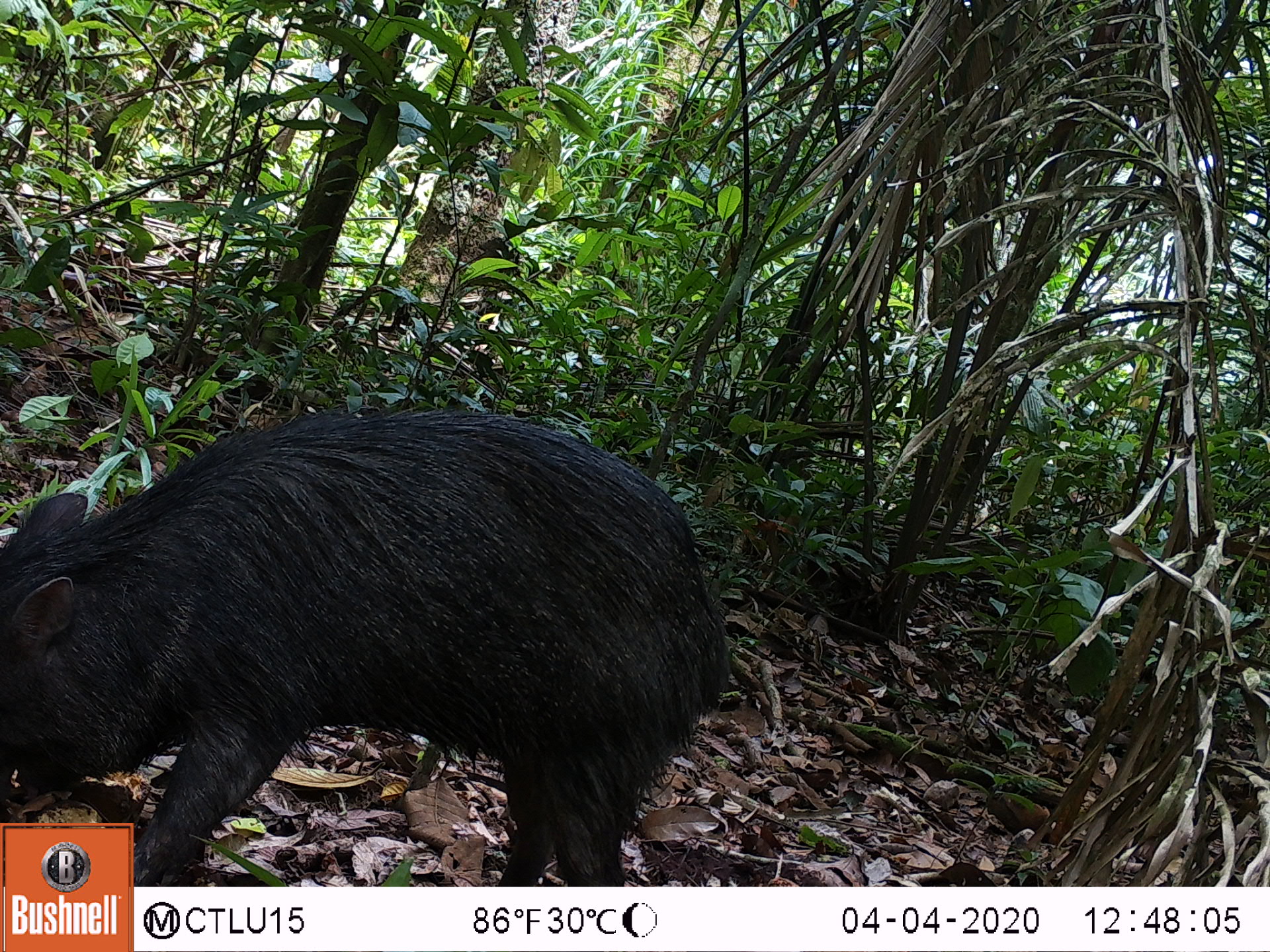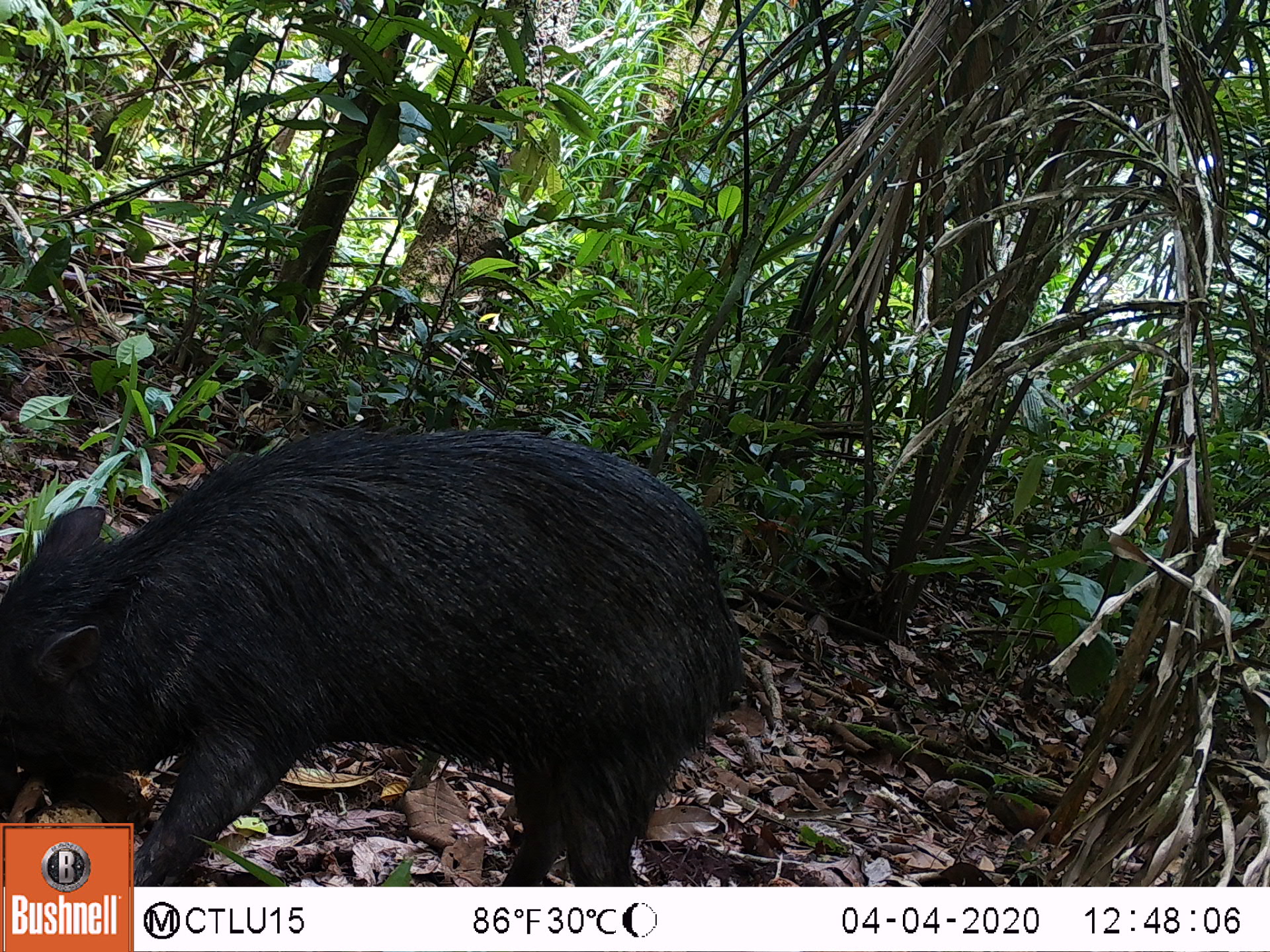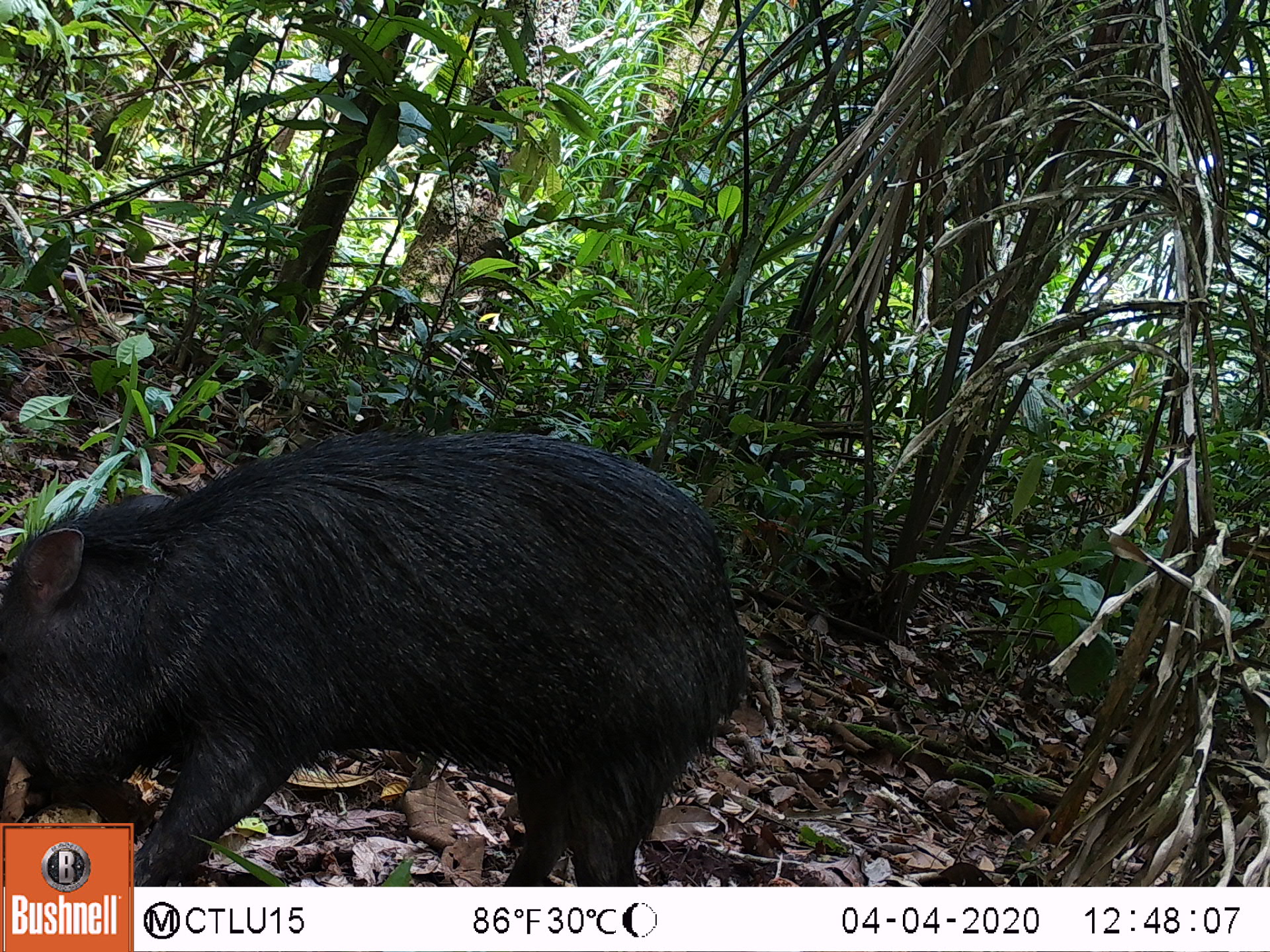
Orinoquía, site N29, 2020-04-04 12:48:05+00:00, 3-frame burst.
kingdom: Animalia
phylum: Chordata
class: Mammalia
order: Artiodactyla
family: Tayassuidae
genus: Pecari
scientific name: Pecari tajacu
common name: collared peccary